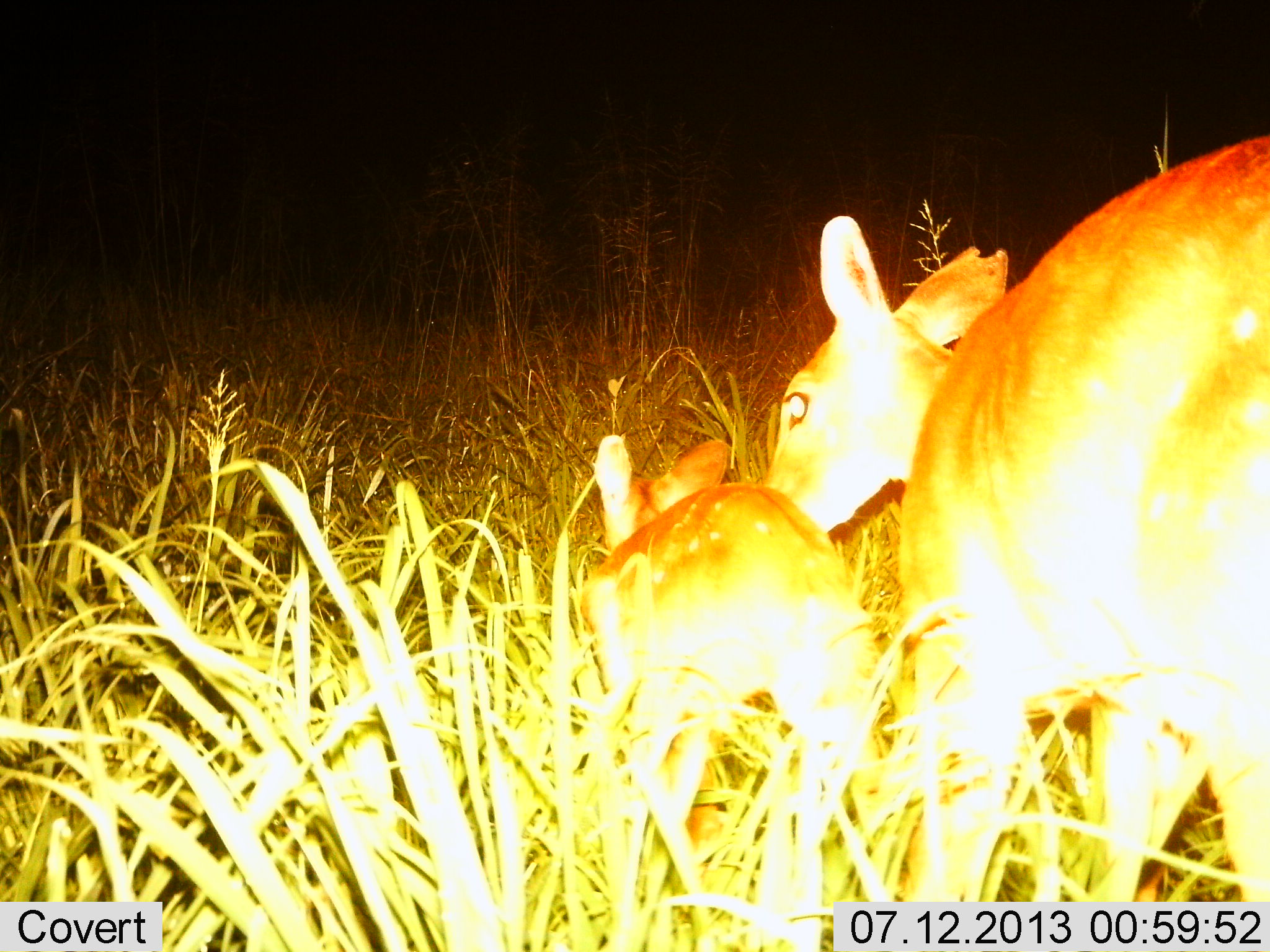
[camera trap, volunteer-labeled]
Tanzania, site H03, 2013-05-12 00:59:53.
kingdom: Animalia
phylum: Chordata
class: Mammalia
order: Artiodactyla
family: Bovidae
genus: Redunca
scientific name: Redunca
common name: reedbuck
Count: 2.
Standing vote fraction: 70%.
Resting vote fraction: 0%.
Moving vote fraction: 9%.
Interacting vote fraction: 13%.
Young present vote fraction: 78%.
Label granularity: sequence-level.